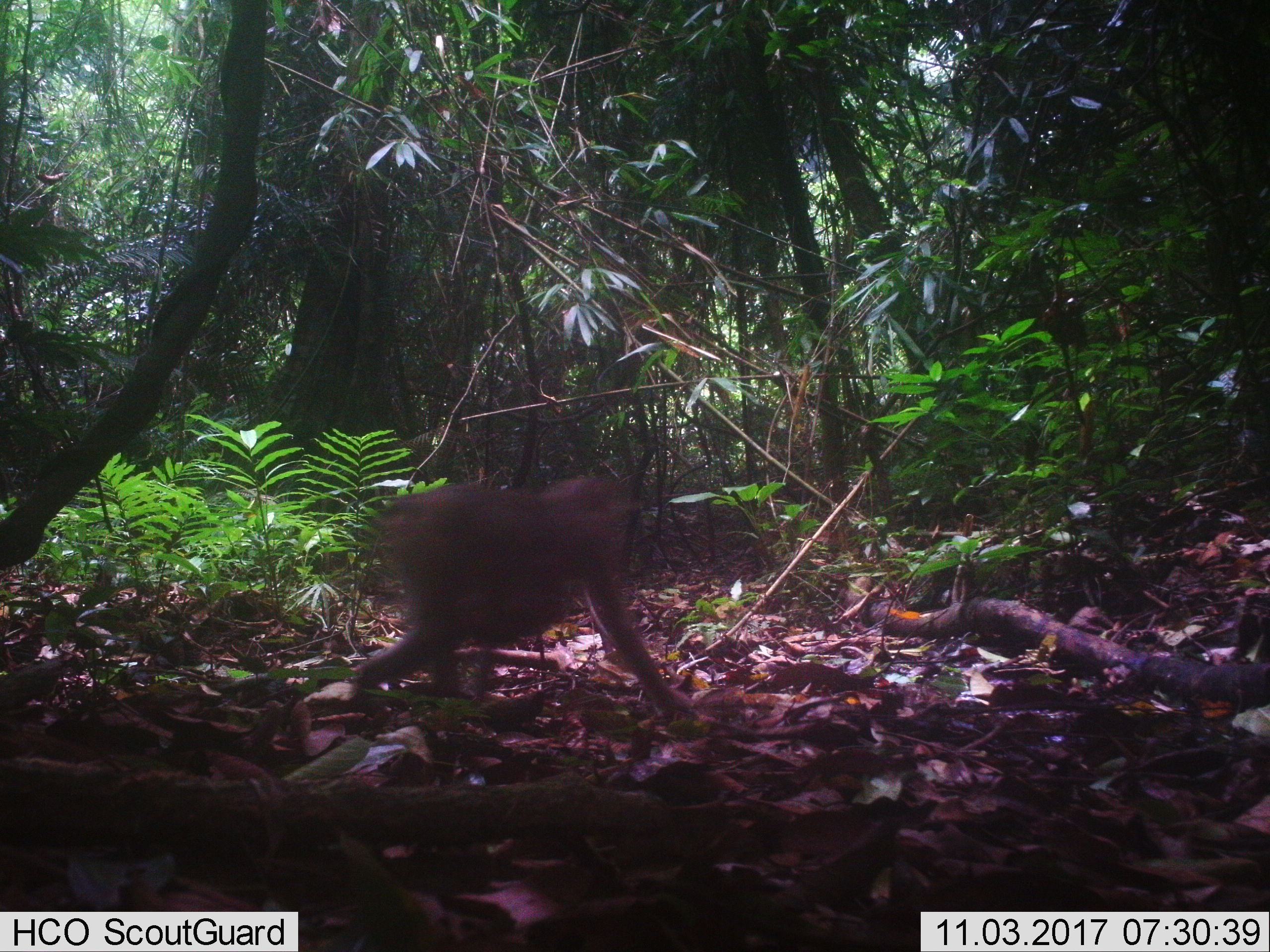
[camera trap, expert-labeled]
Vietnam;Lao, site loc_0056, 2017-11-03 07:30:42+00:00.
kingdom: Animalia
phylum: Chordata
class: Mammalia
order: Primates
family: Cercopithecidae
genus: Macaca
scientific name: Macaca nemestrina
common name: pig-tailed macaque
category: pig tailed macaque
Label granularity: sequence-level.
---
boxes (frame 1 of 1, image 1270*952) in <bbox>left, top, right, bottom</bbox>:
pig tailed macaque: <bbox>347, 475, 697, 719</bbox>